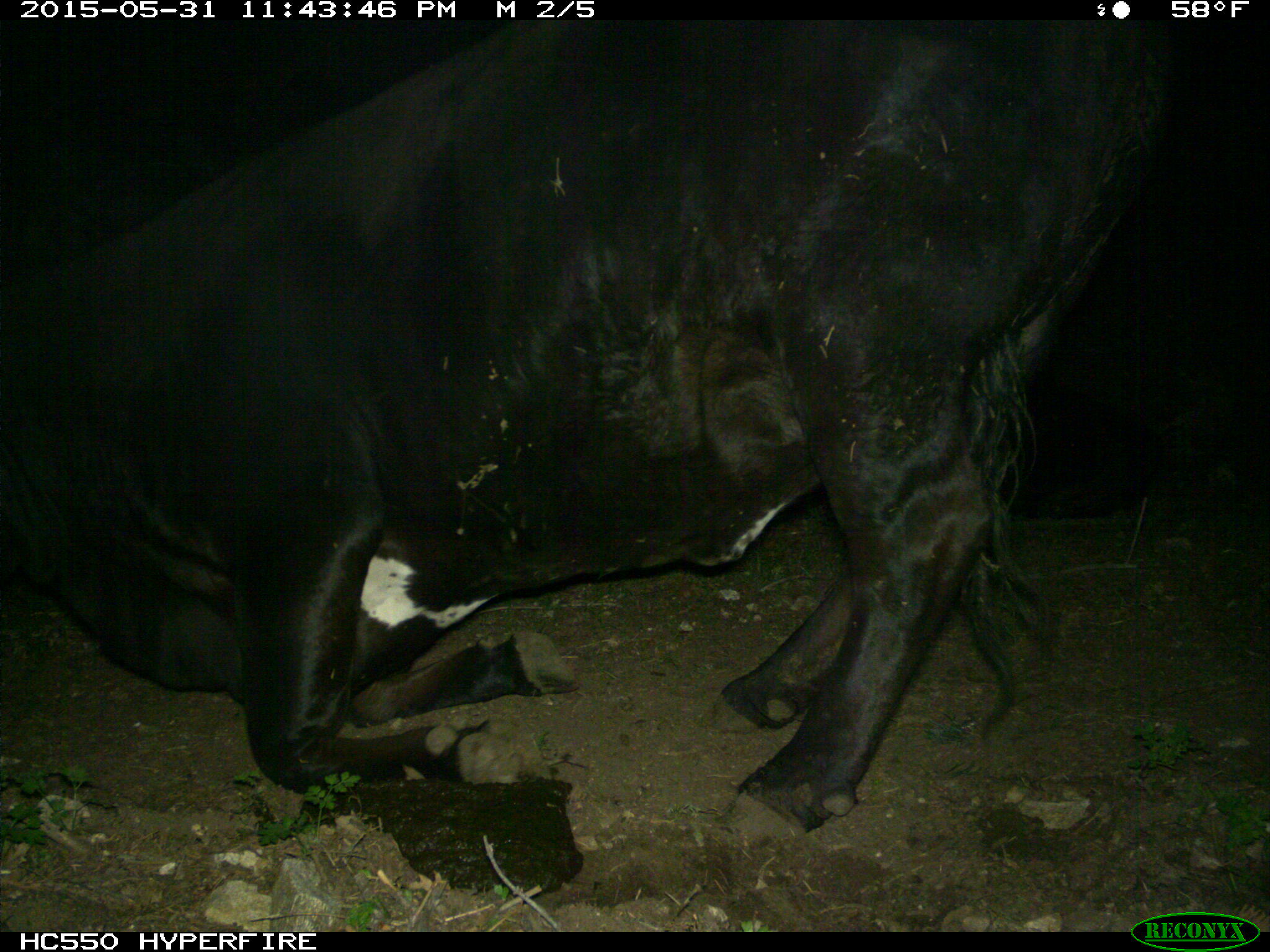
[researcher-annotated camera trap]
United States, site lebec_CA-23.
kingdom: Animalia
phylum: Chordata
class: Mammalia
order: Artiodactyla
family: Bovidae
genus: Bos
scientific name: Bos taurus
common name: domestic cow